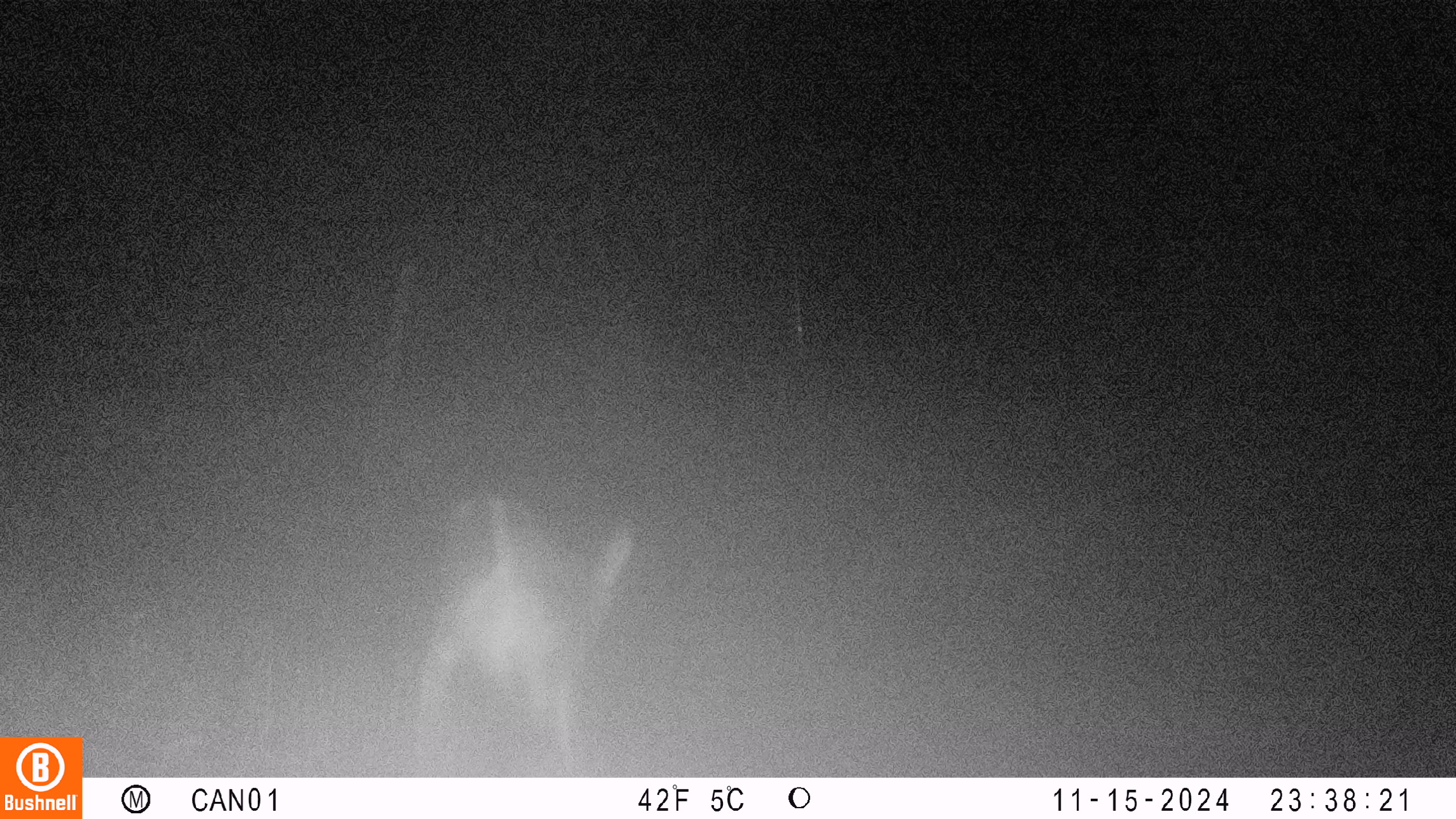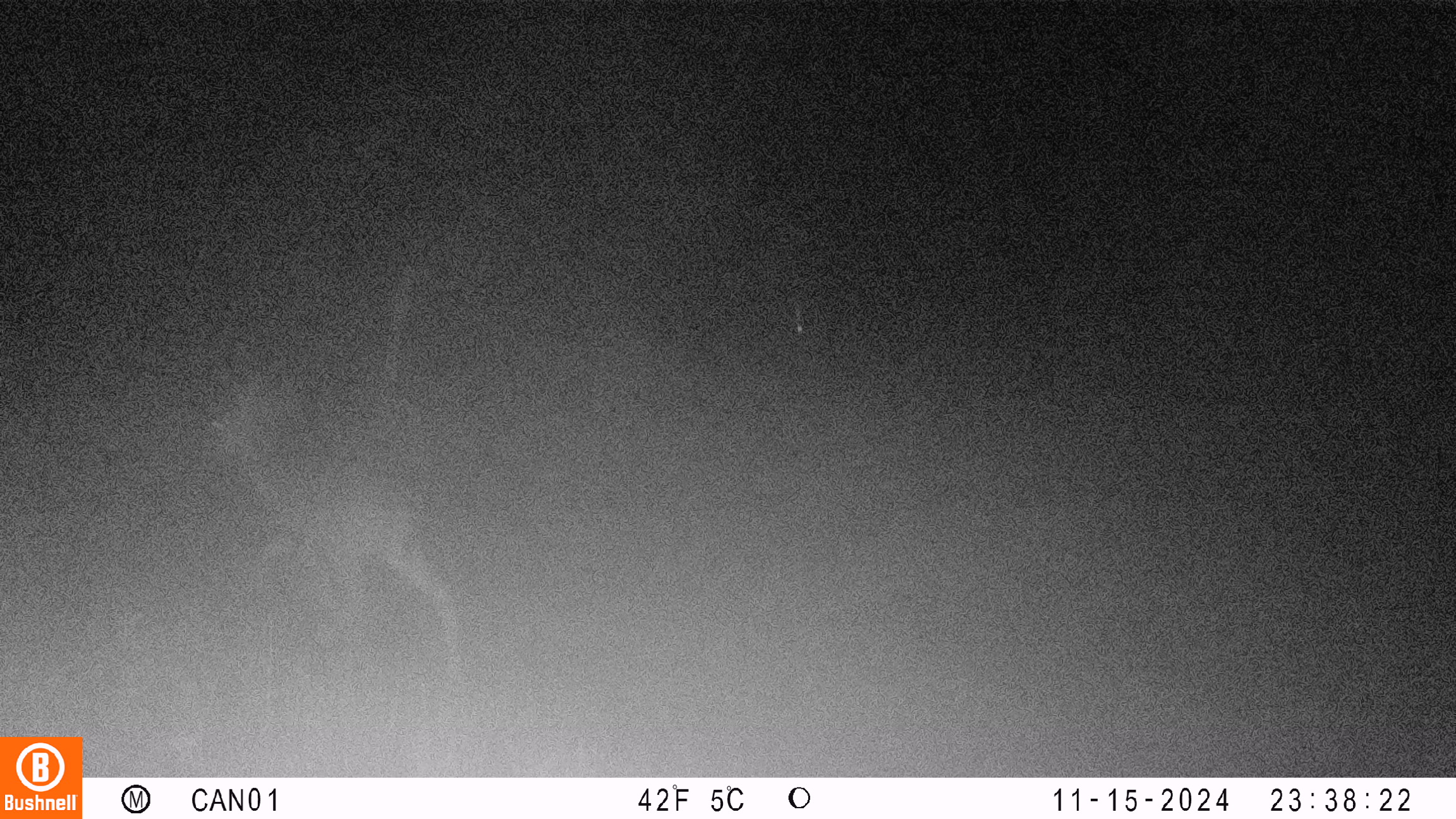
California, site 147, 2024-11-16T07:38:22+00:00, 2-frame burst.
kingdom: Animalia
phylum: Chordata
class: Mammalia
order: Artiodactyla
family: Cervidae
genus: Odocoileus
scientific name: Odocoileus hemionus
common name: mule deer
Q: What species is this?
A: Mule deer (Odocoileus hemionus).